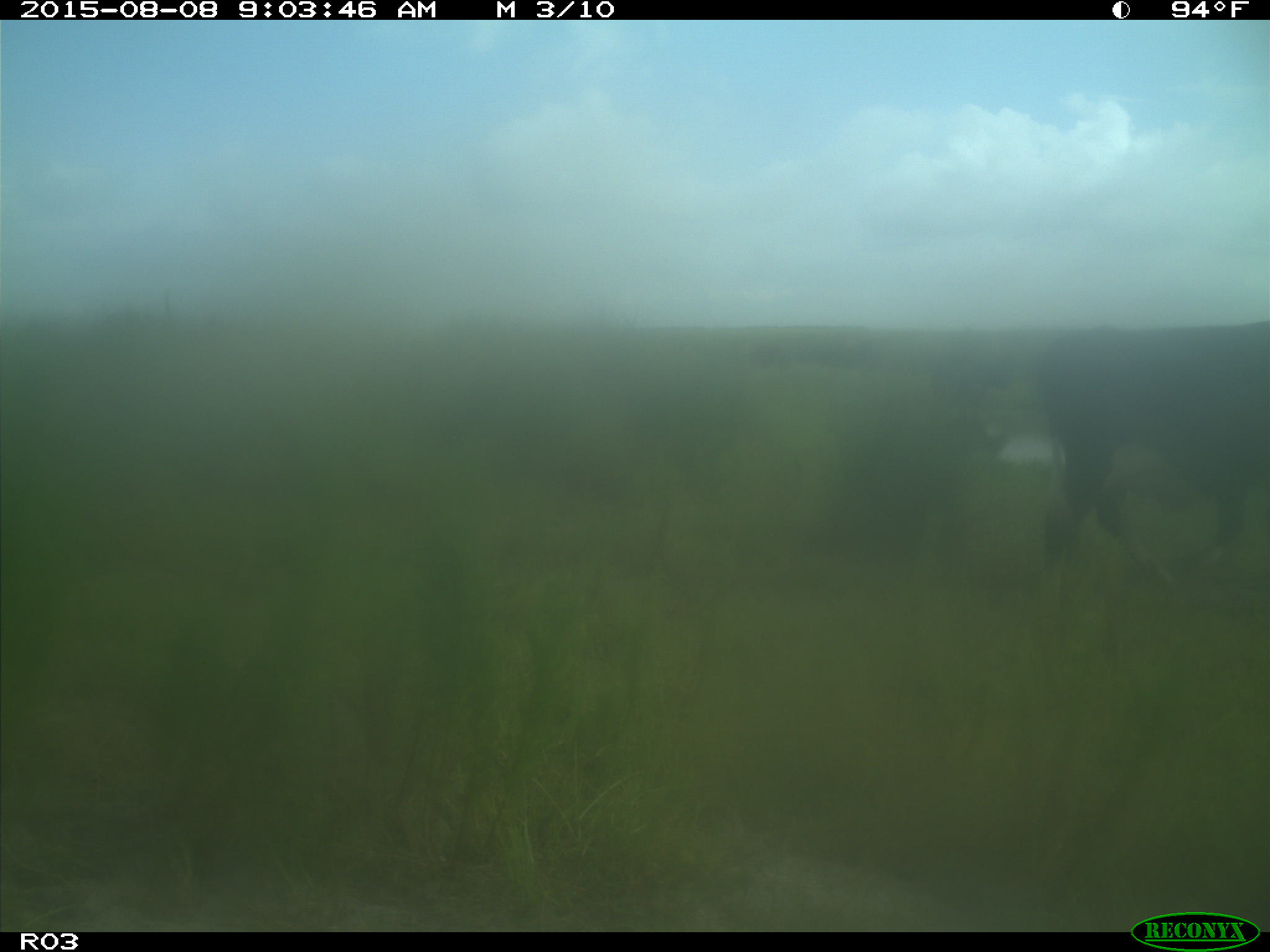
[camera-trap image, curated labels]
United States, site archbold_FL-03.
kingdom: Animalia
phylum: Chordata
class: Mammalia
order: Artiodactyla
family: Bovidae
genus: Bos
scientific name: Bos taurus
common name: domestic cow